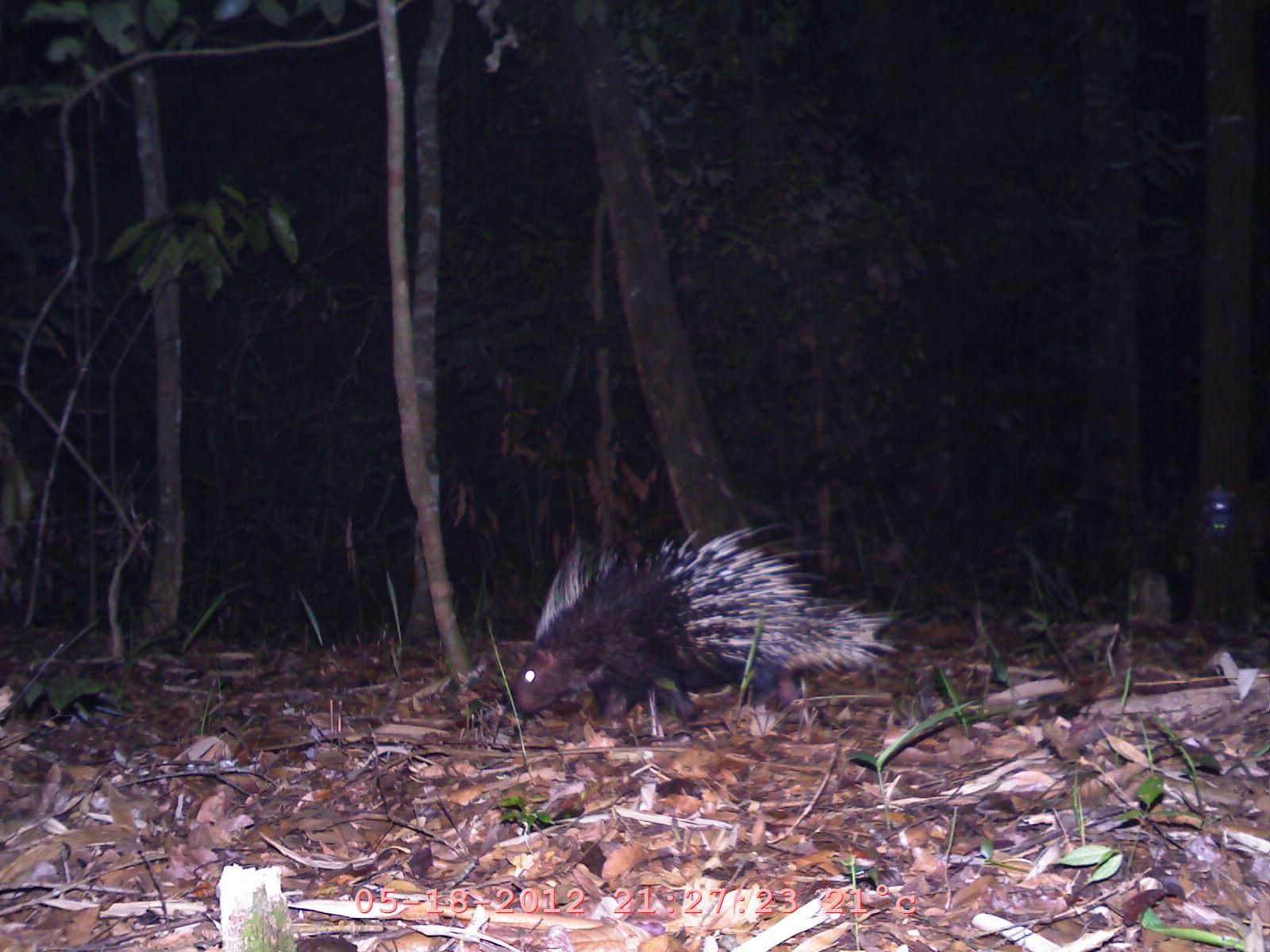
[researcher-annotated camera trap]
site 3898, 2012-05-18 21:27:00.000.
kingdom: Animalia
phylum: Chordata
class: Mammalia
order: Rodentia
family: Hystricidae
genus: Hystrix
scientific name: Hystrix brachyura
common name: east asian porcupine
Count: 1.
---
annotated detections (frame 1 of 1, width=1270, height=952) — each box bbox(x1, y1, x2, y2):
hystrix brachyura: bbox(513, 520, 905, 733)